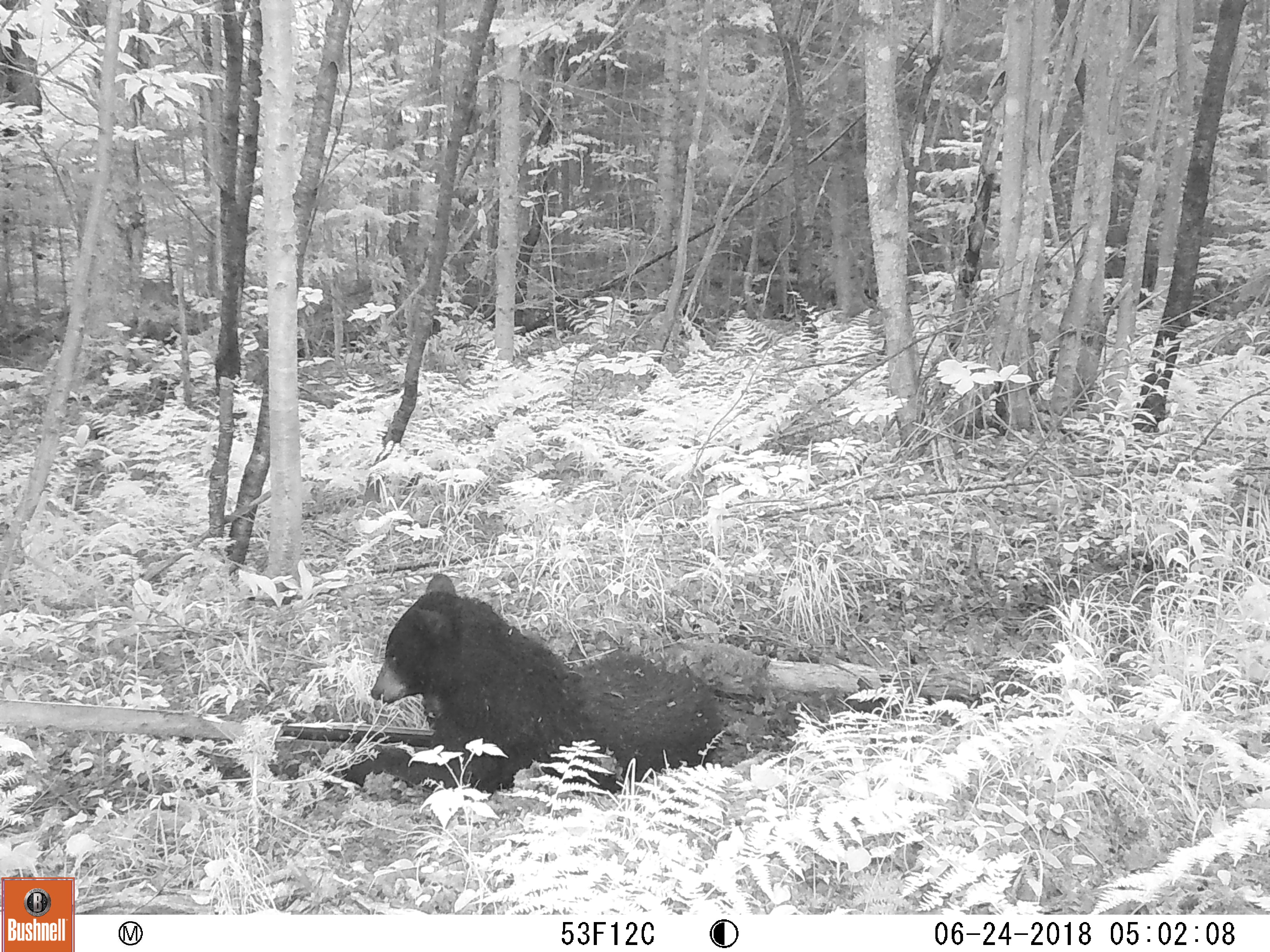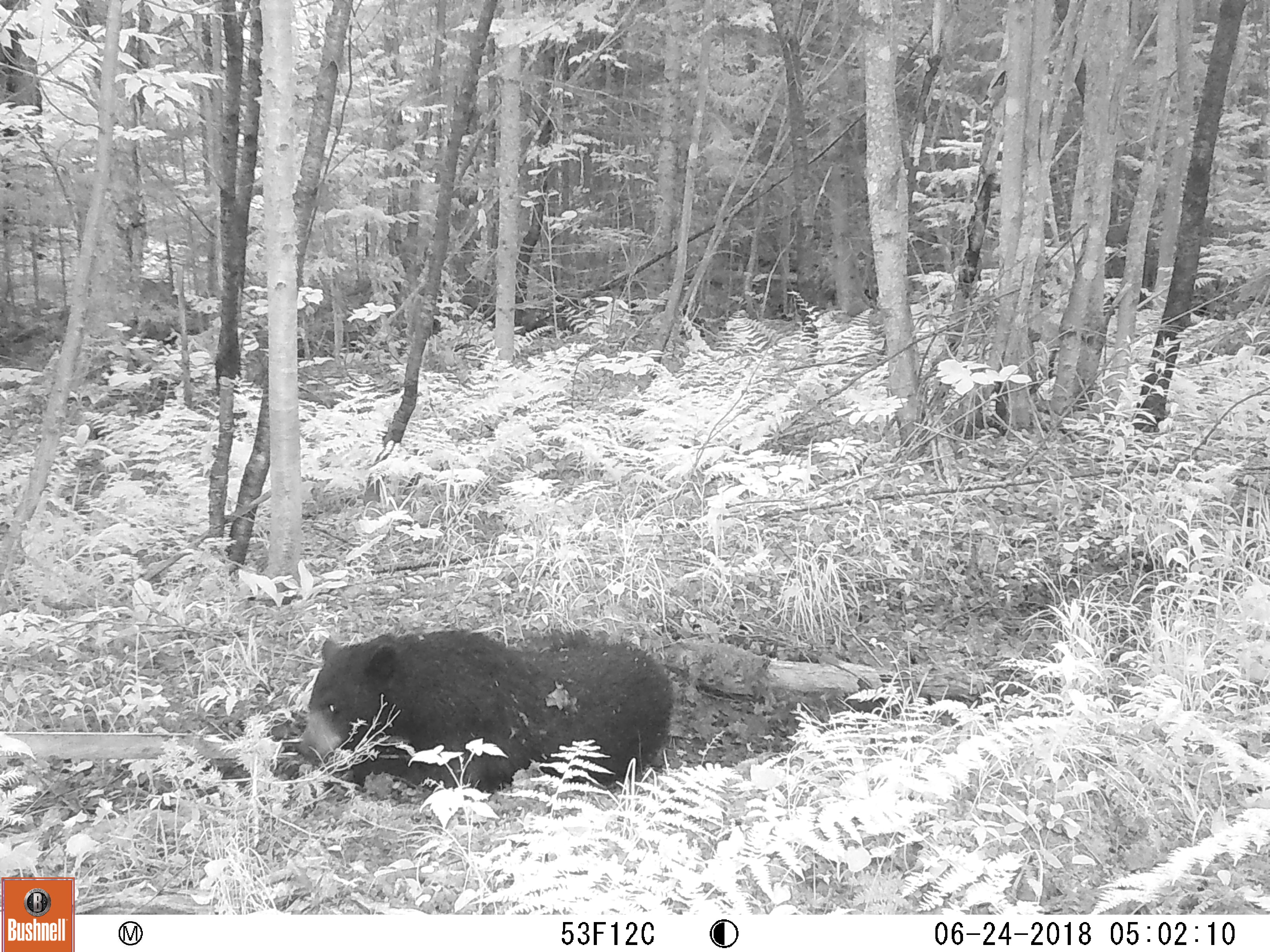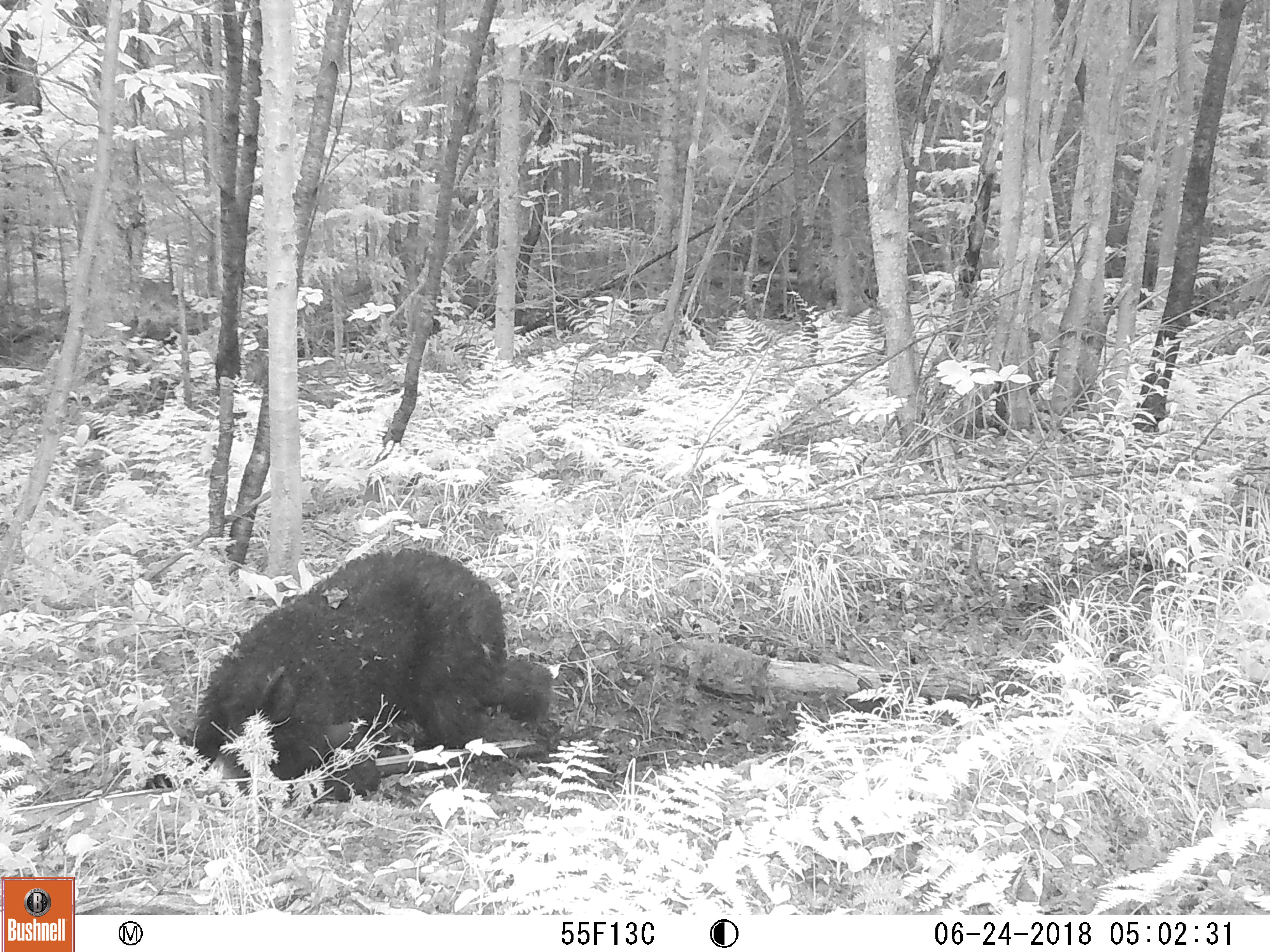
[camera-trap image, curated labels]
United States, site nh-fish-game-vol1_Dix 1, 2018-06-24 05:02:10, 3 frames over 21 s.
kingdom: Animalia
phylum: Chordata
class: Mammalia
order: Carnivora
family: Ursidae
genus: Ursus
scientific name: Ursus americanus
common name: black bear